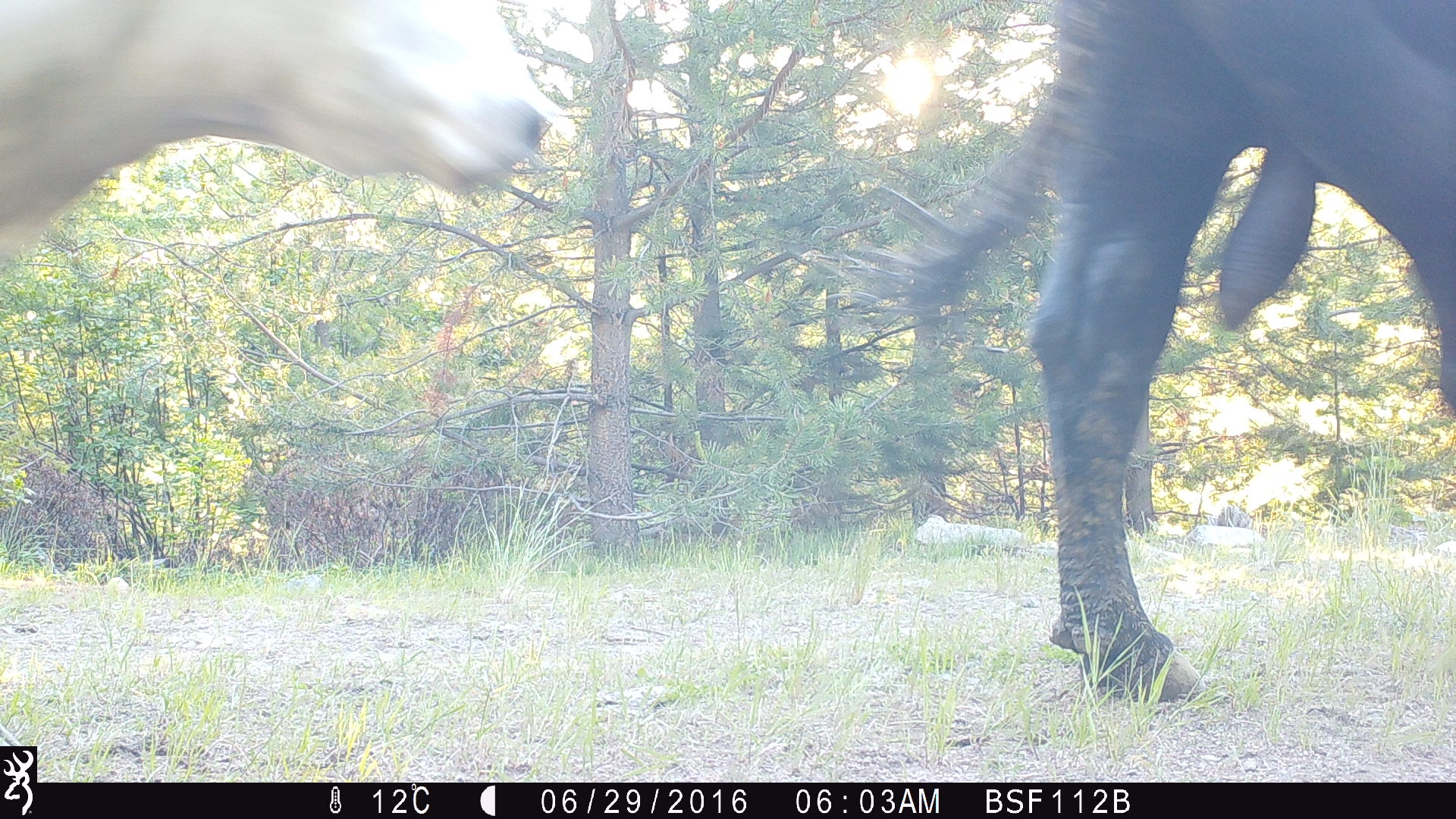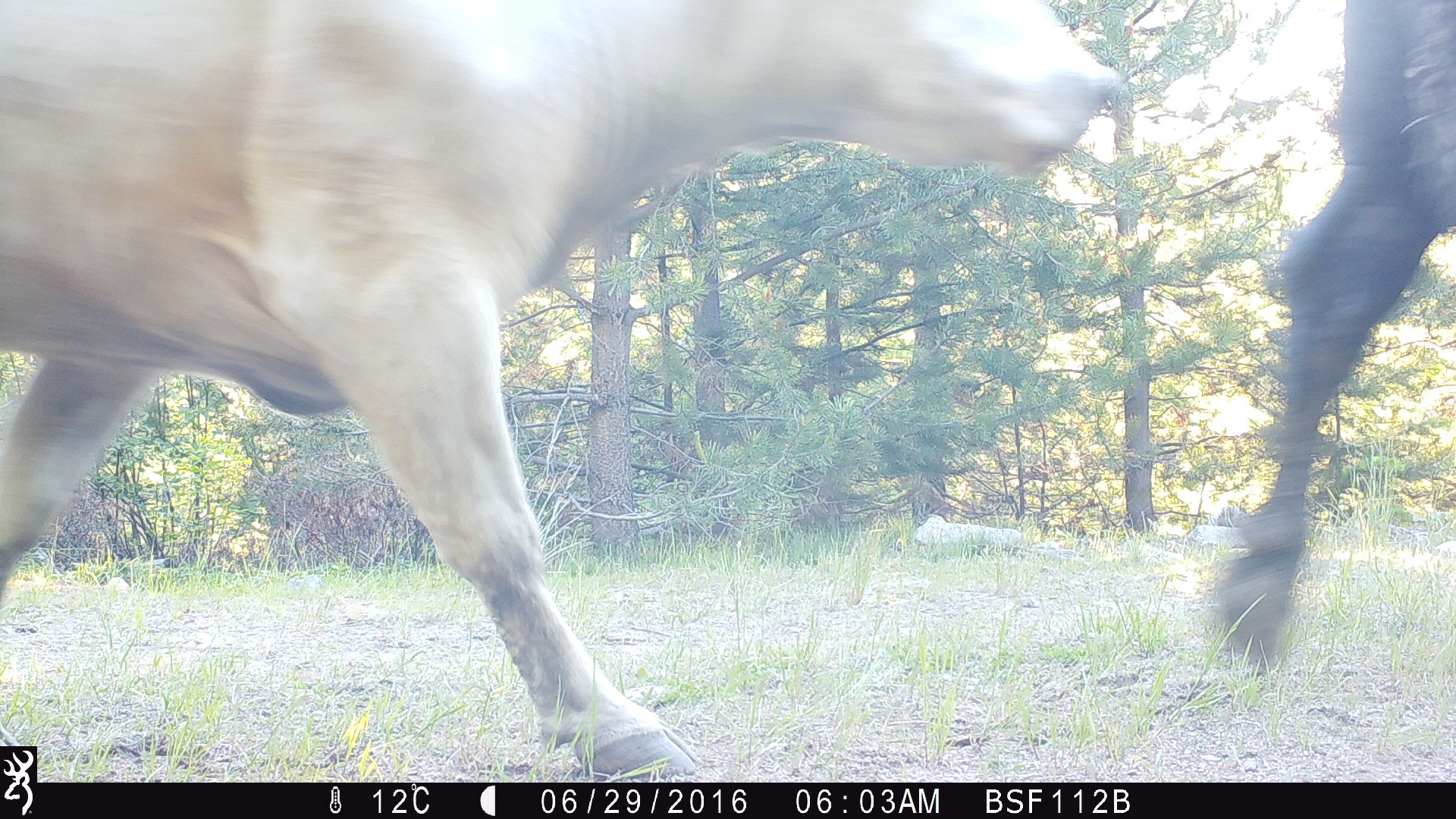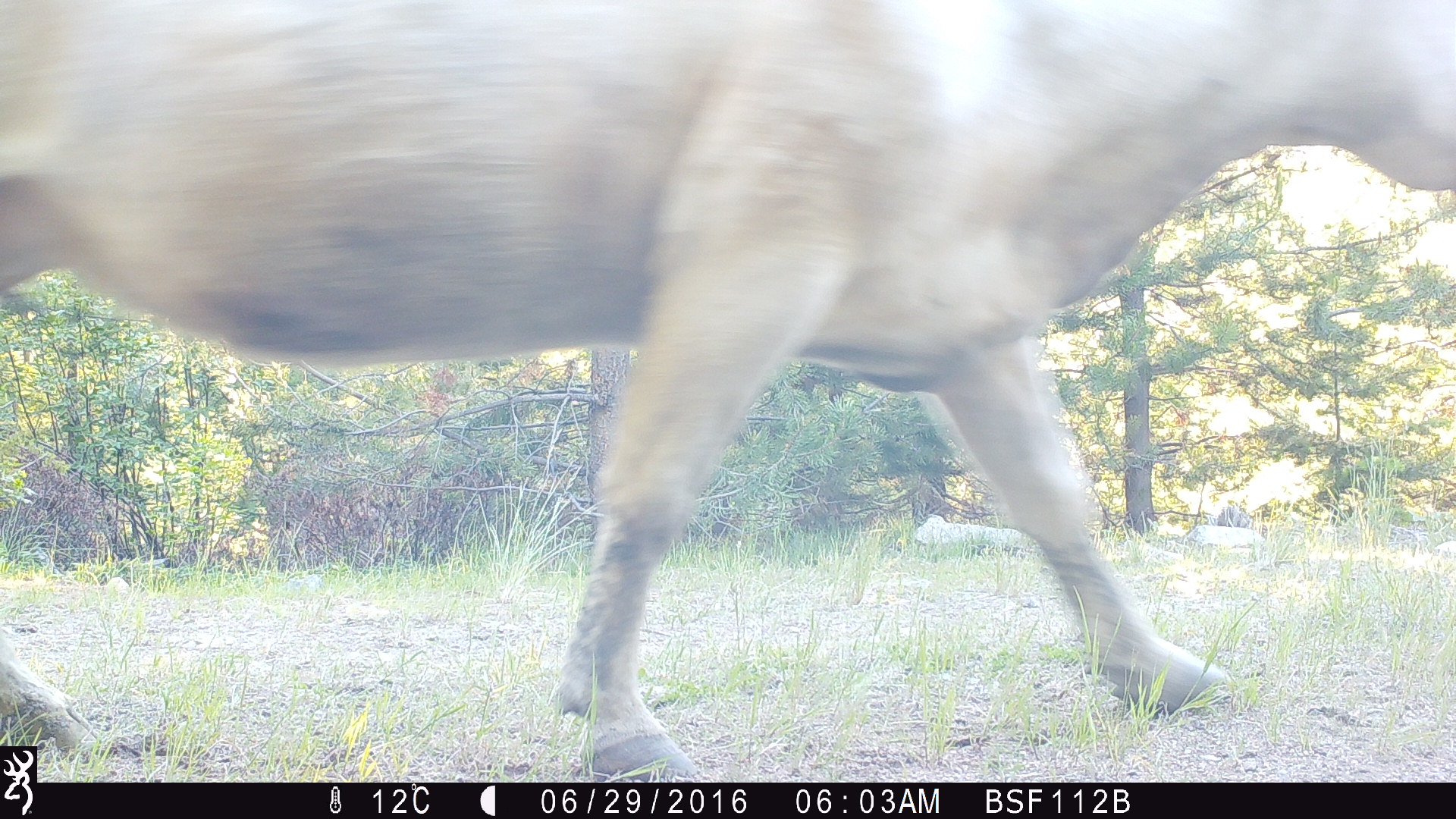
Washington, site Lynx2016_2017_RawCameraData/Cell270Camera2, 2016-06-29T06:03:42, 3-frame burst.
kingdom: Animalia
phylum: Chordata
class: Mammalia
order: Artiodactyla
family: Bovidae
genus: Bos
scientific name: Bos taurus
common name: domestic cattle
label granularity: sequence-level